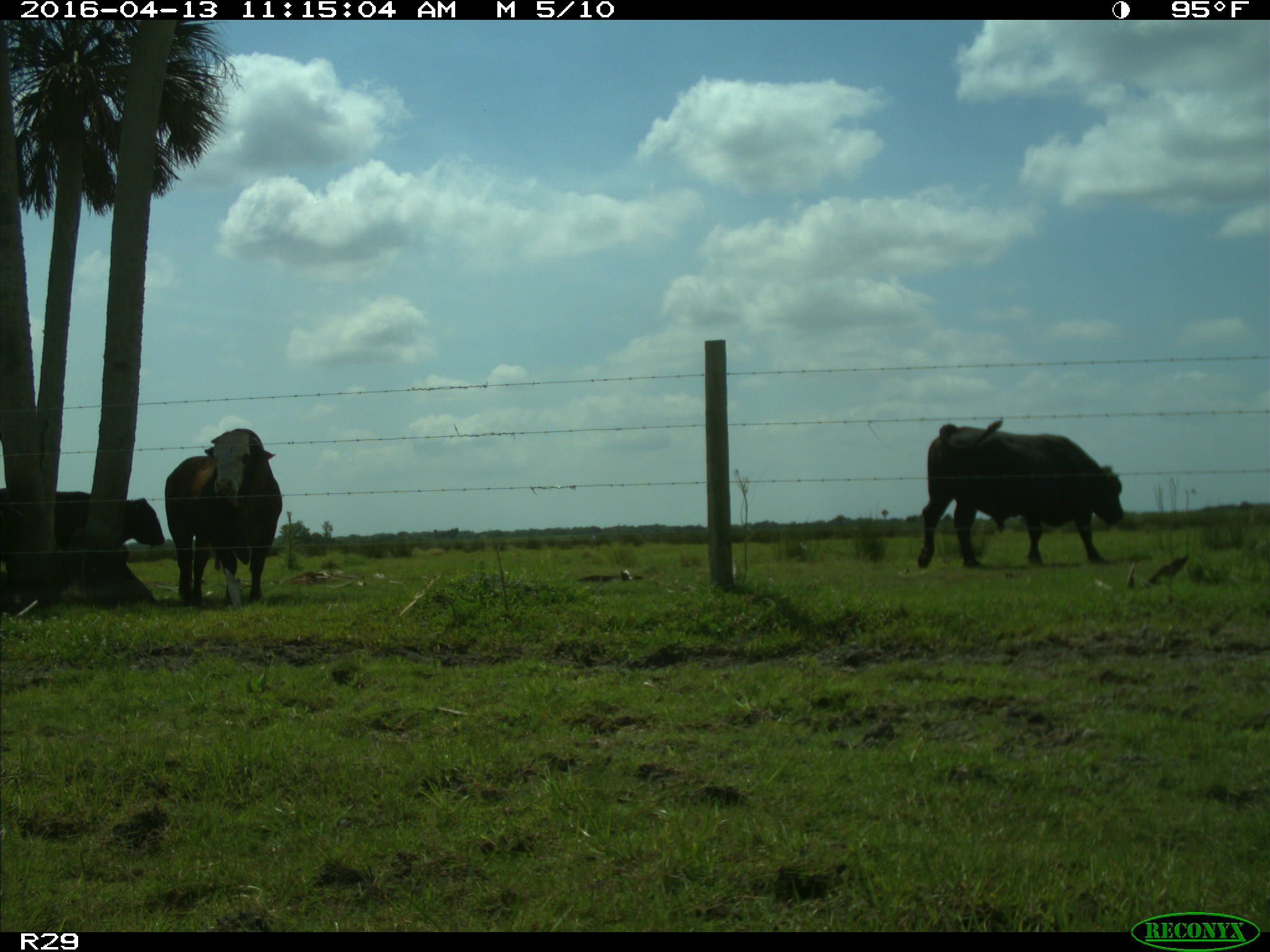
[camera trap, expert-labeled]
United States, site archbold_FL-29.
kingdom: Animalia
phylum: Chordata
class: Mammalia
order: Artiodactyla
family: Bovidae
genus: Bos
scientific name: Bos taurus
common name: domestic cow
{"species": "Bos taurus (domestic cow)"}